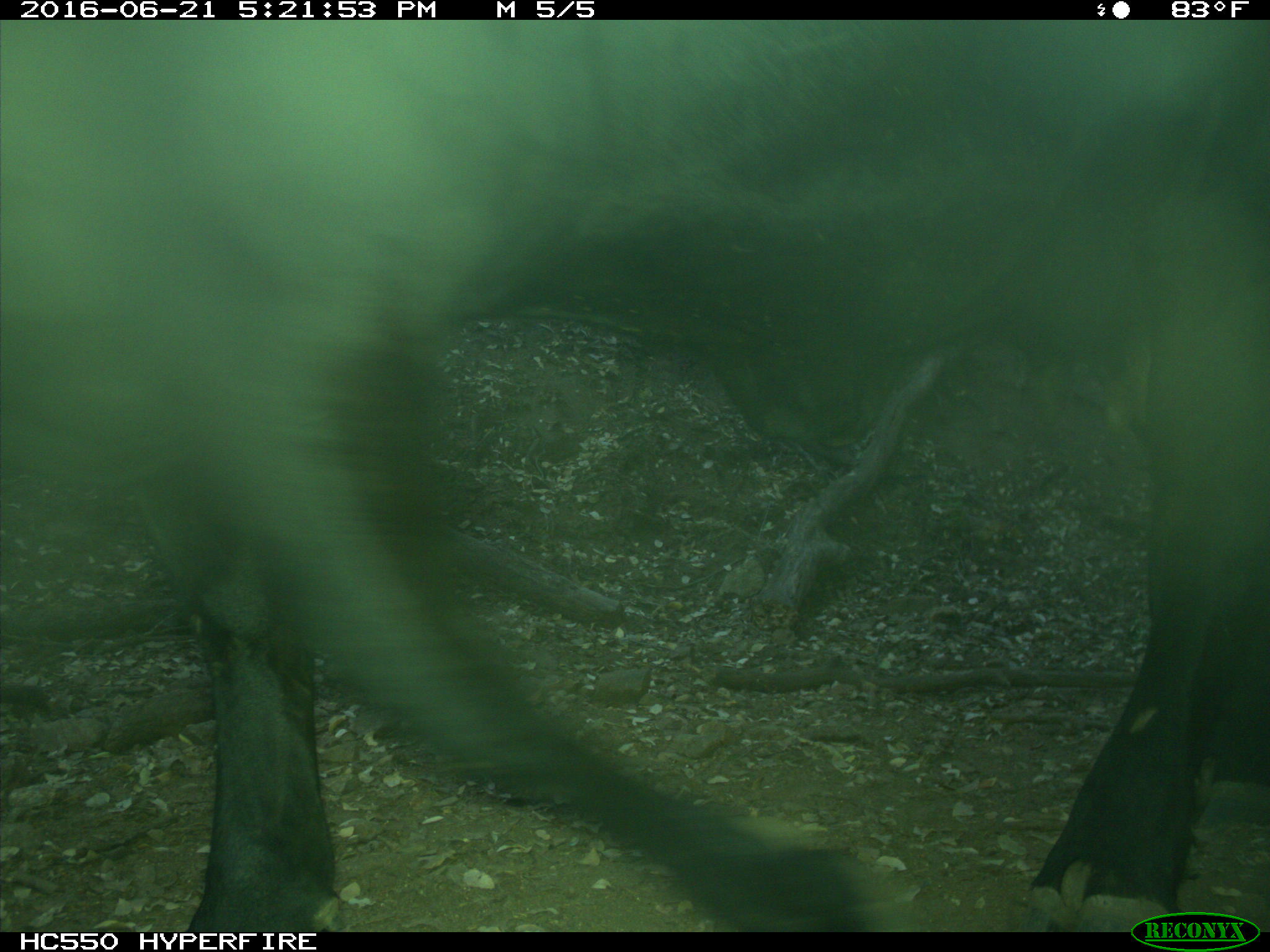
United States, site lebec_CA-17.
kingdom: Animalia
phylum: Chordata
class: Mammalia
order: Artiodactyla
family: Bovidae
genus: Bos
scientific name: Bos taurus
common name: domestic cow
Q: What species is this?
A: Bos taurus (domestic cow).